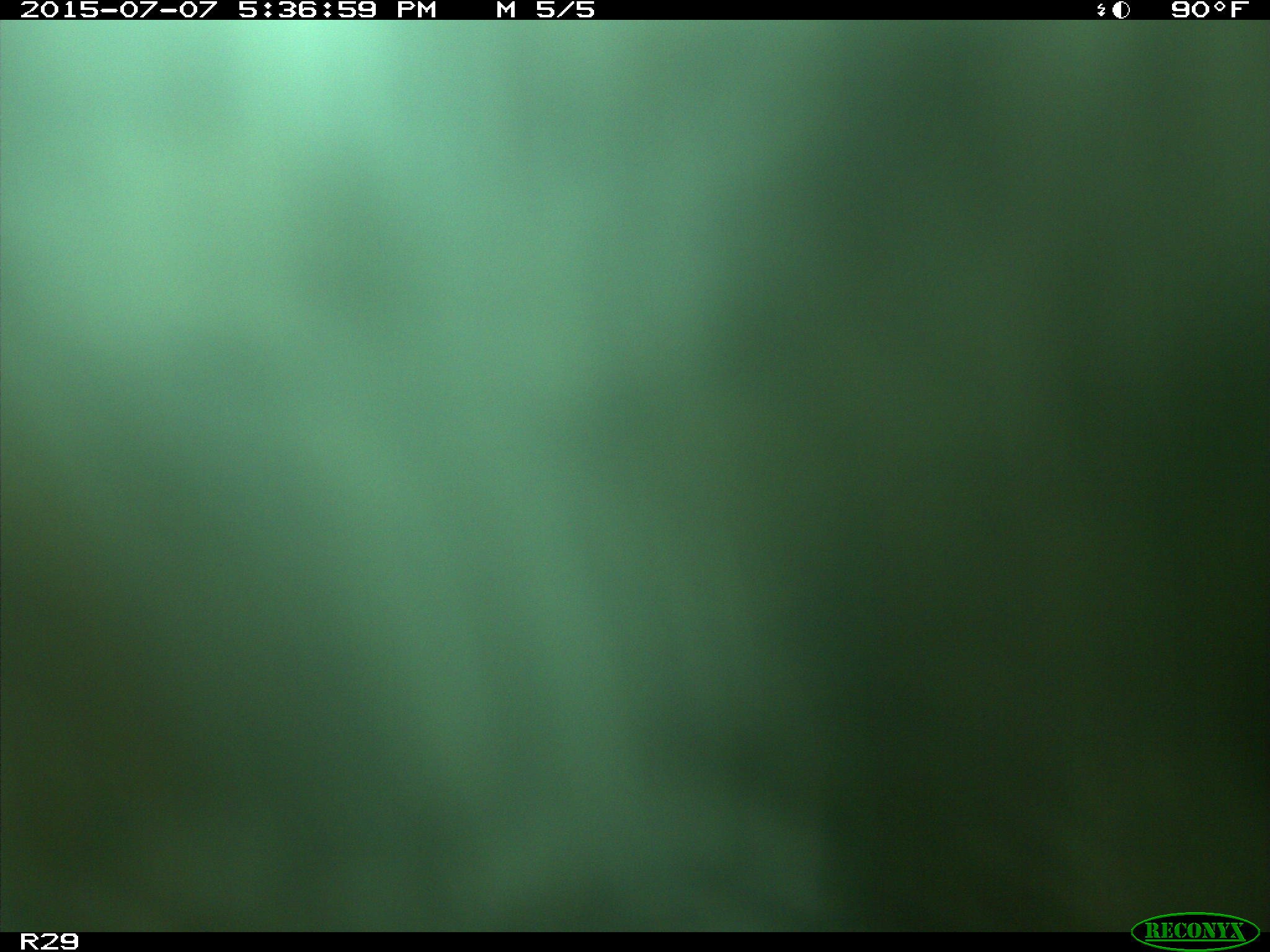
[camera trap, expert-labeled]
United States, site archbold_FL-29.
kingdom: Animalia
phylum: Chordata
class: Mammalia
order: Artiodactyla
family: Bovidae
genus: Bos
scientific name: Bos taurus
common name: domestic cow